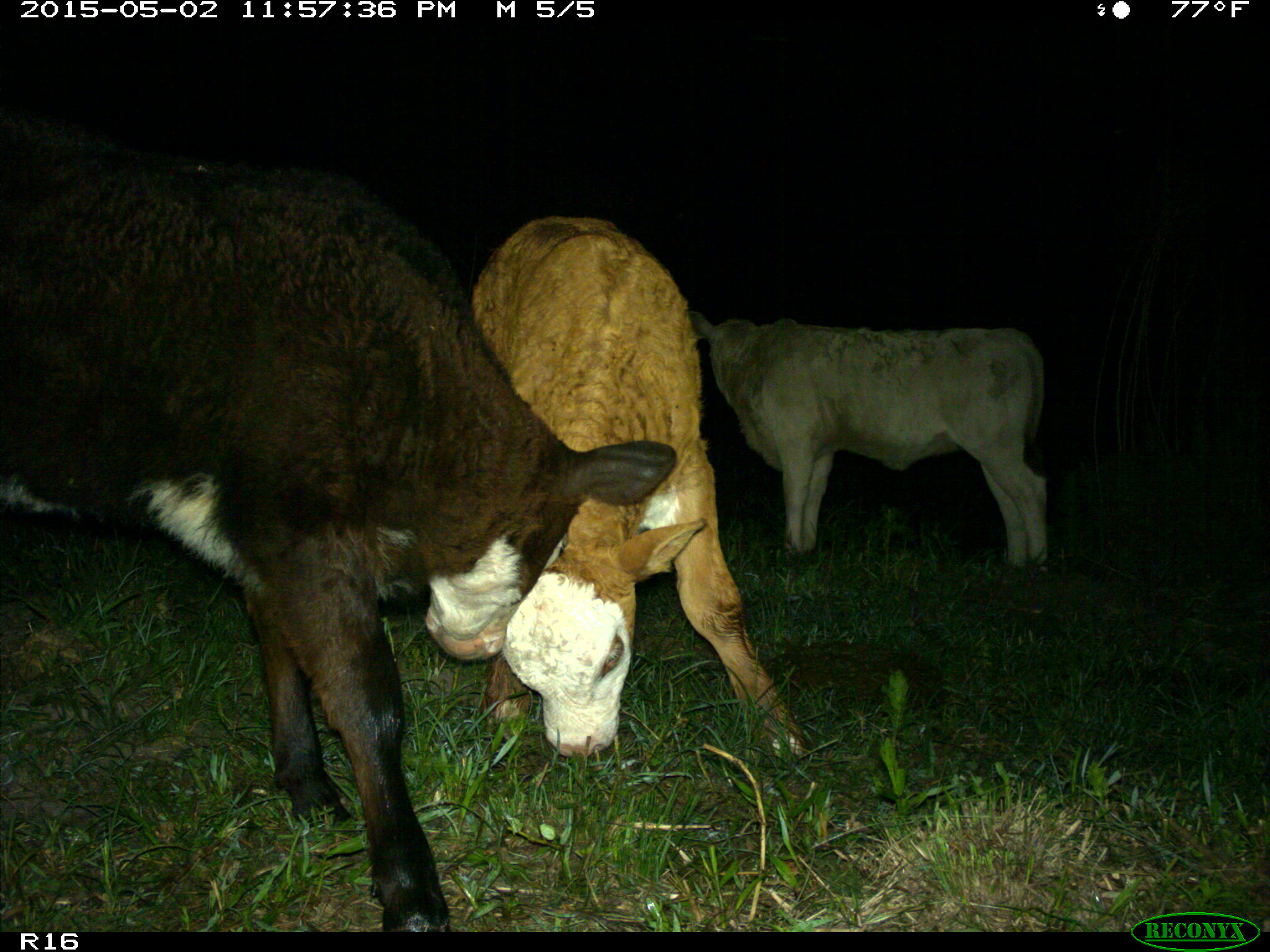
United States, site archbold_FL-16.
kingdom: Animalia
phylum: Chordata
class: Mammalia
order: Artiodactyla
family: Bovidae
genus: Bos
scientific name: Bos taurus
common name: domestic cow